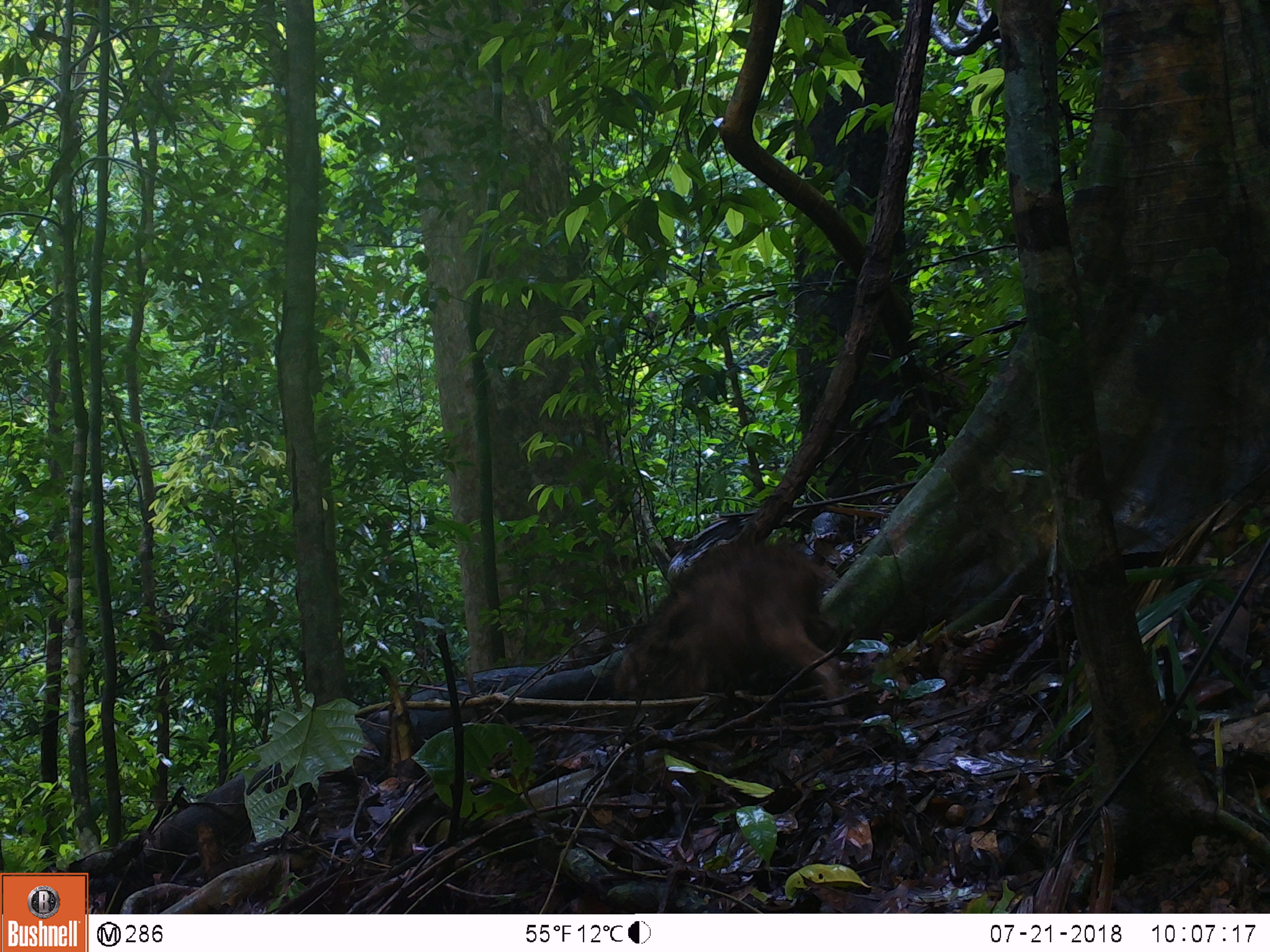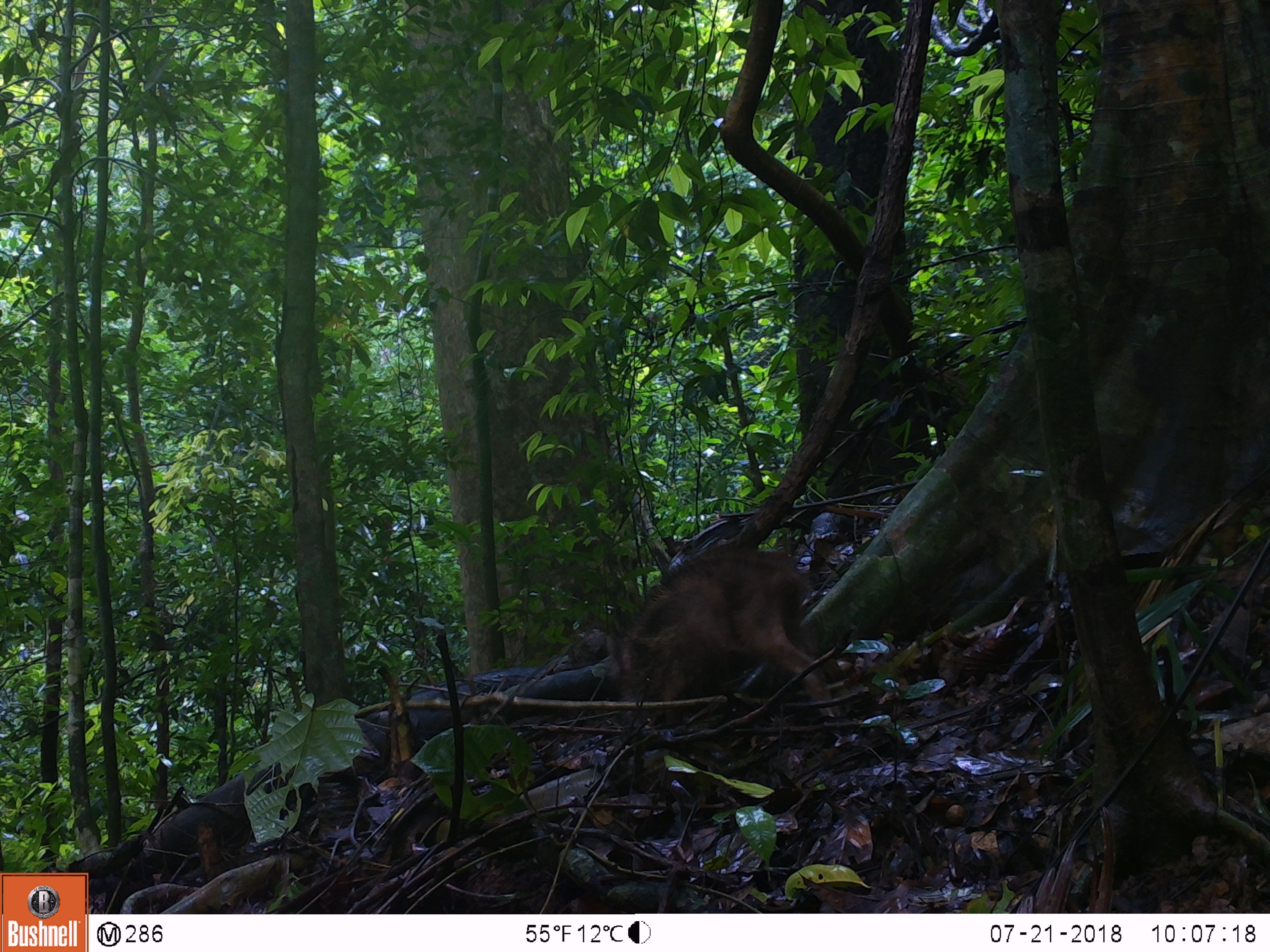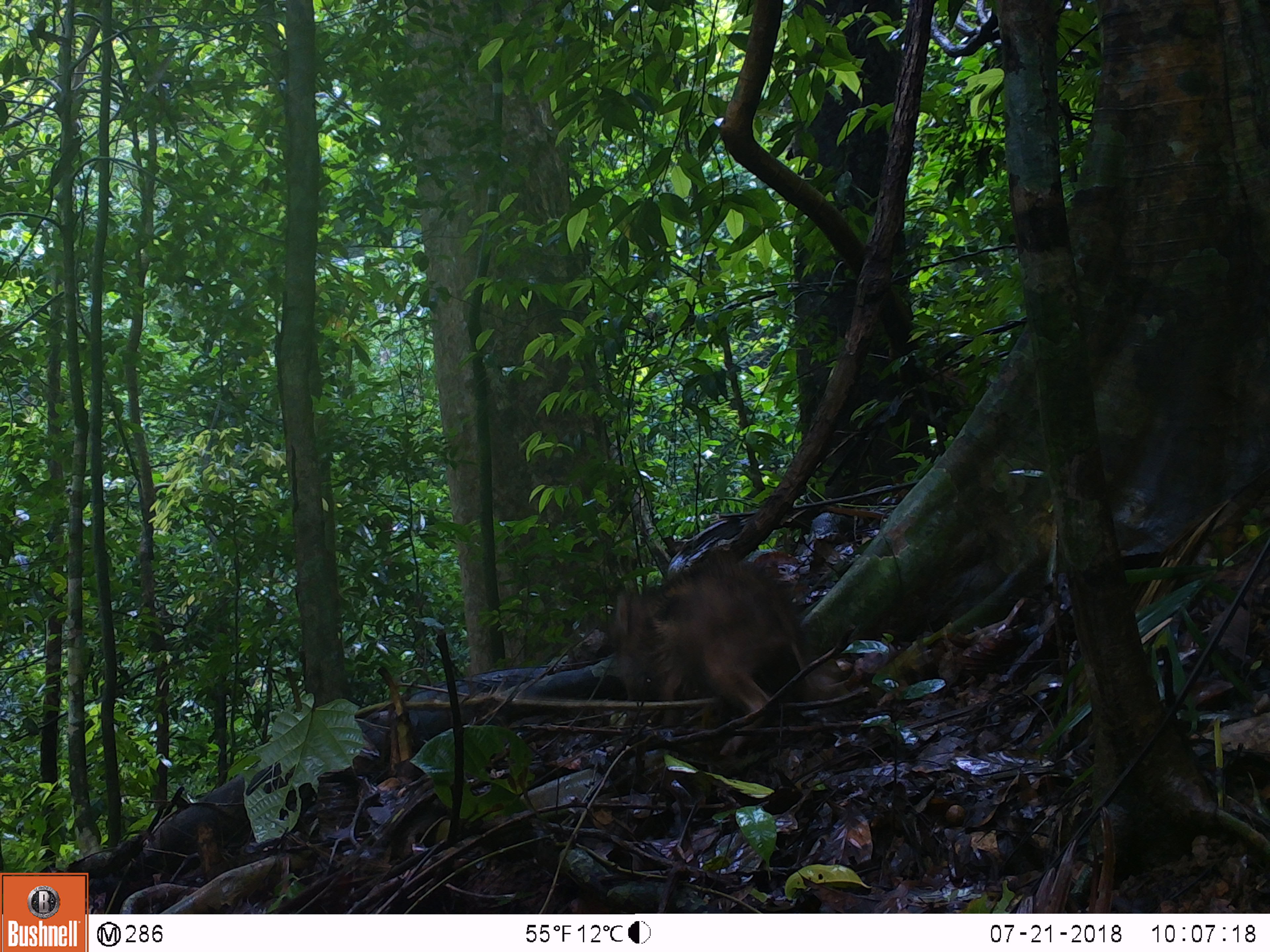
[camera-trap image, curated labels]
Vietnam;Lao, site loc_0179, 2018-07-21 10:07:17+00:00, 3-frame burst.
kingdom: Animalia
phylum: Chordata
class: Mammalia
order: Artiodactyla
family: Suidae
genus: Sus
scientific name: Sus scrofa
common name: eurasian wild pig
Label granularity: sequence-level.